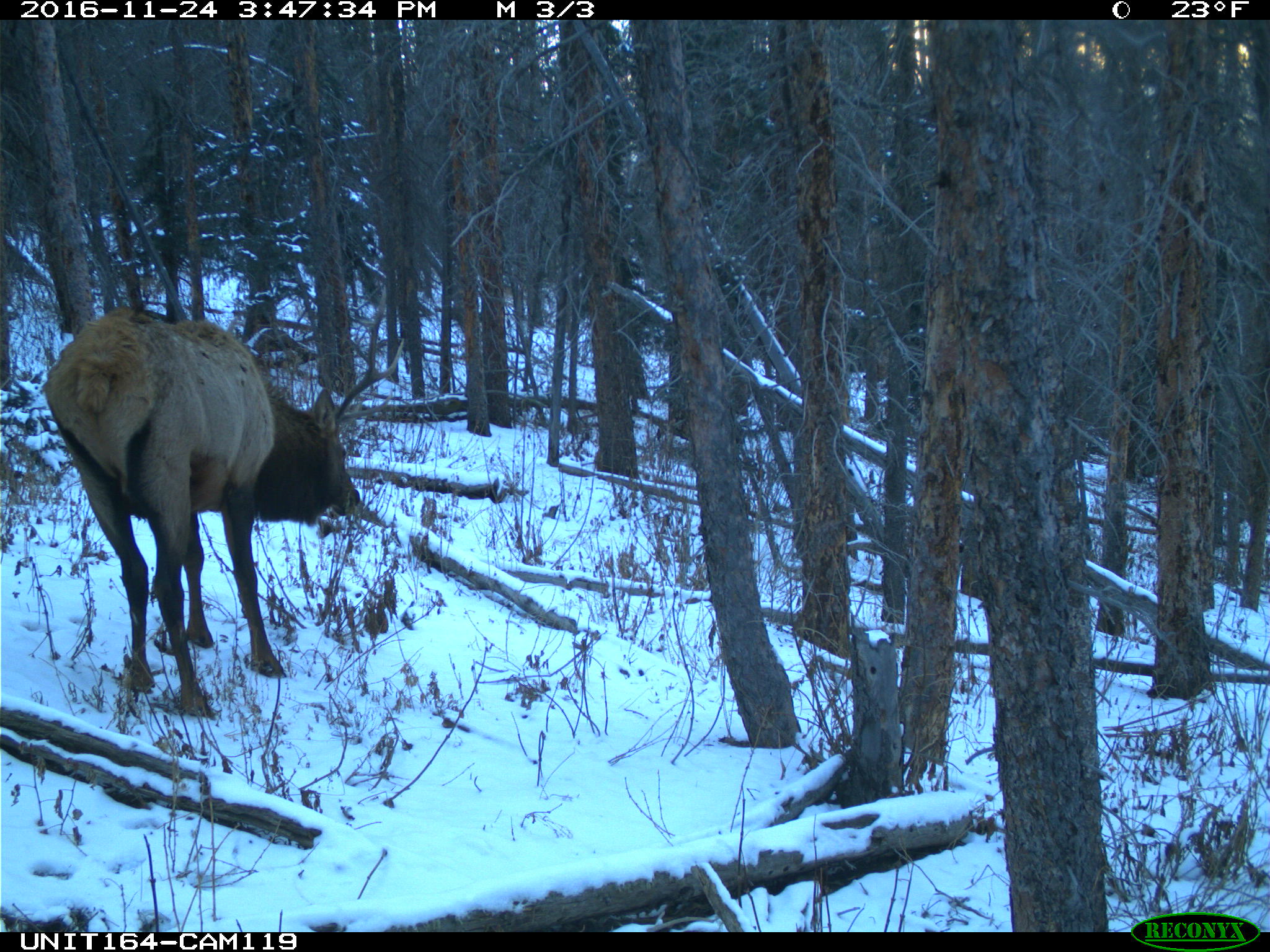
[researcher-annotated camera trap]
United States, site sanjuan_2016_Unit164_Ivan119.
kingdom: Animalia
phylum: Chordata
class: Mammalia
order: Artiodactyla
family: Cervidae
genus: Cervus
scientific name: Cervus elaphus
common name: red deer